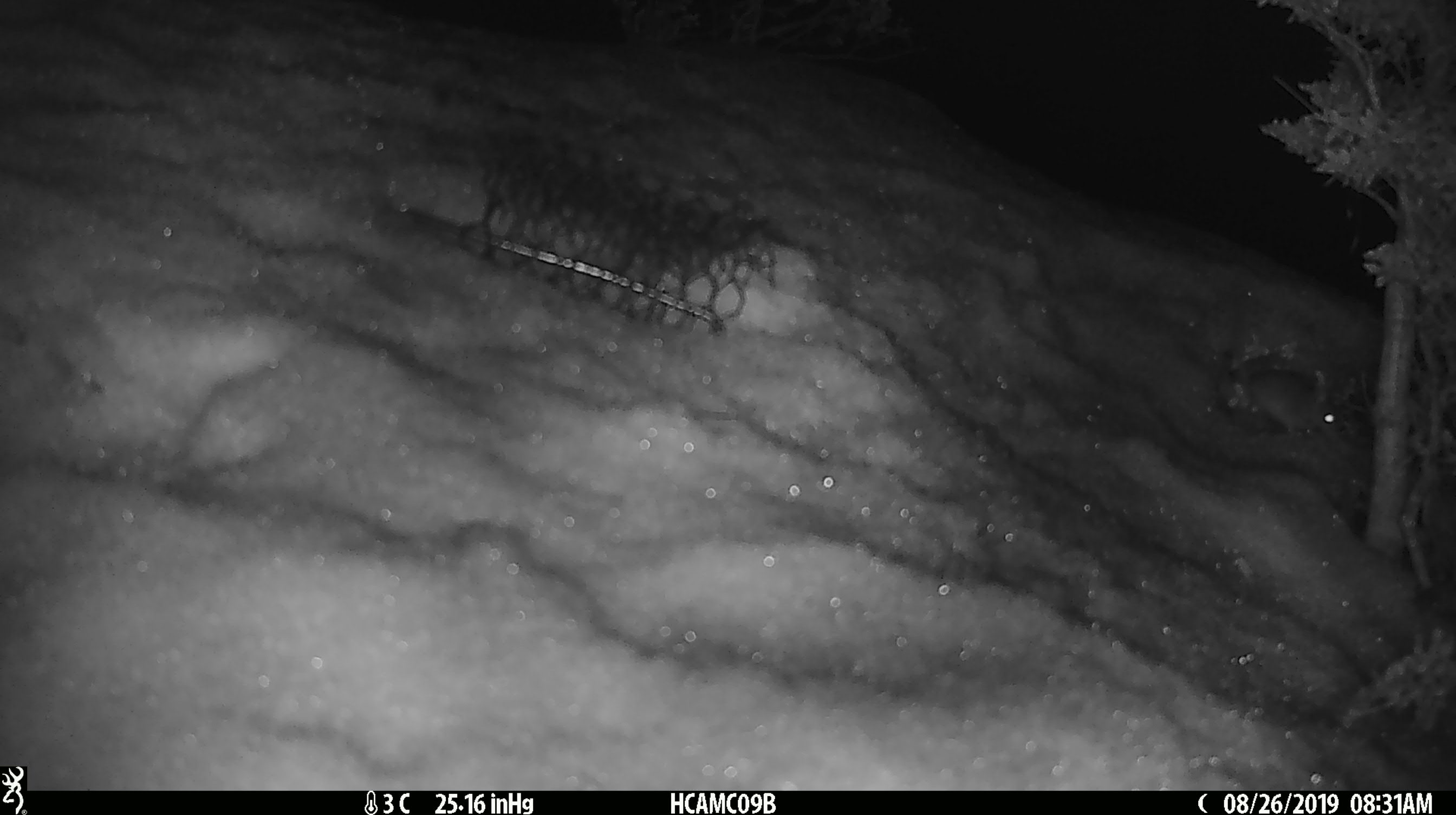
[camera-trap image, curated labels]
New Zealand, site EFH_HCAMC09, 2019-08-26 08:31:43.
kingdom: Animalia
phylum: Chordata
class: Mammalia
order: Rodentia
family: Muridae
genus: Mus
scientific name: Mus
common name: mouse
Mouse (Mus).